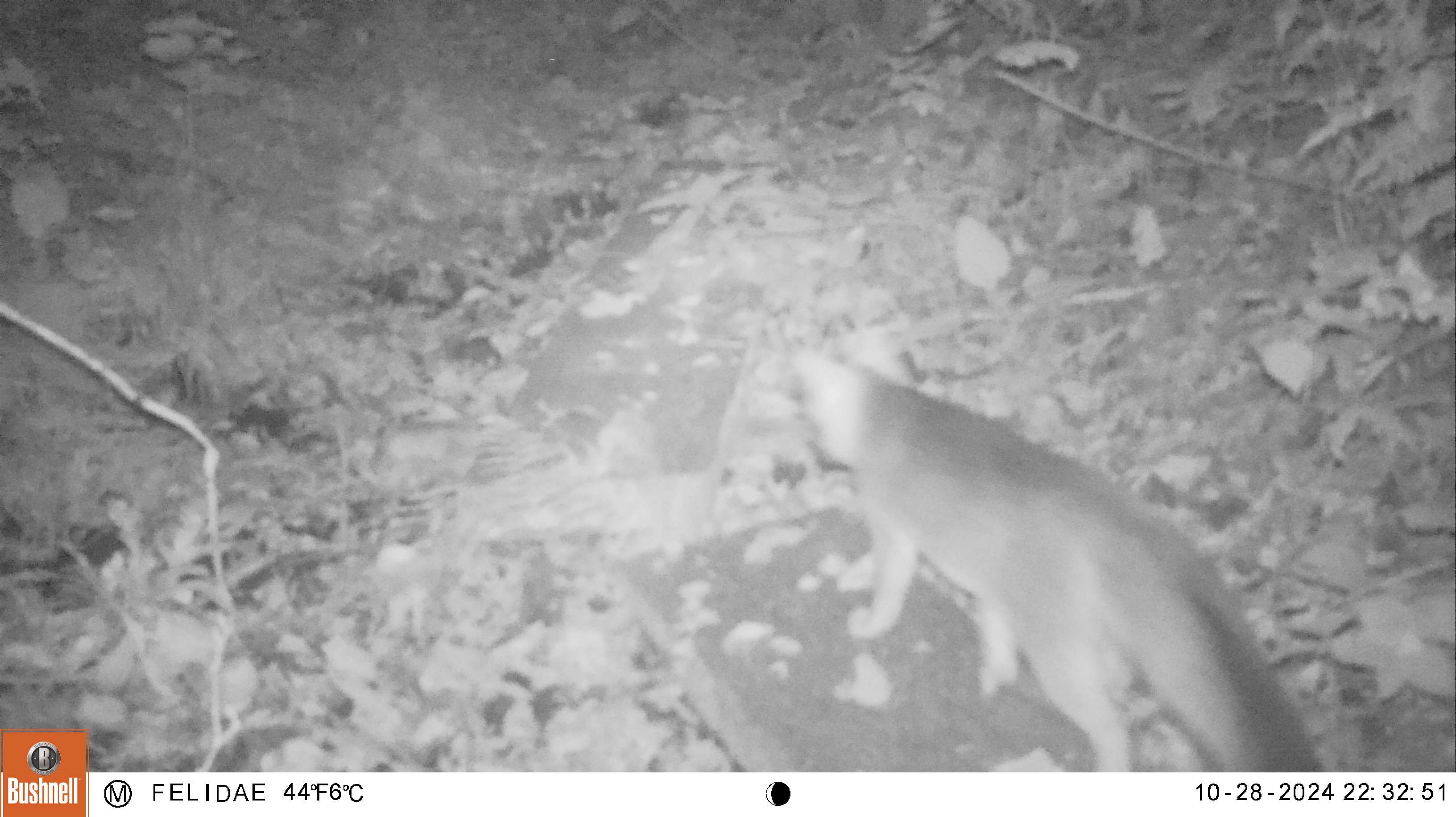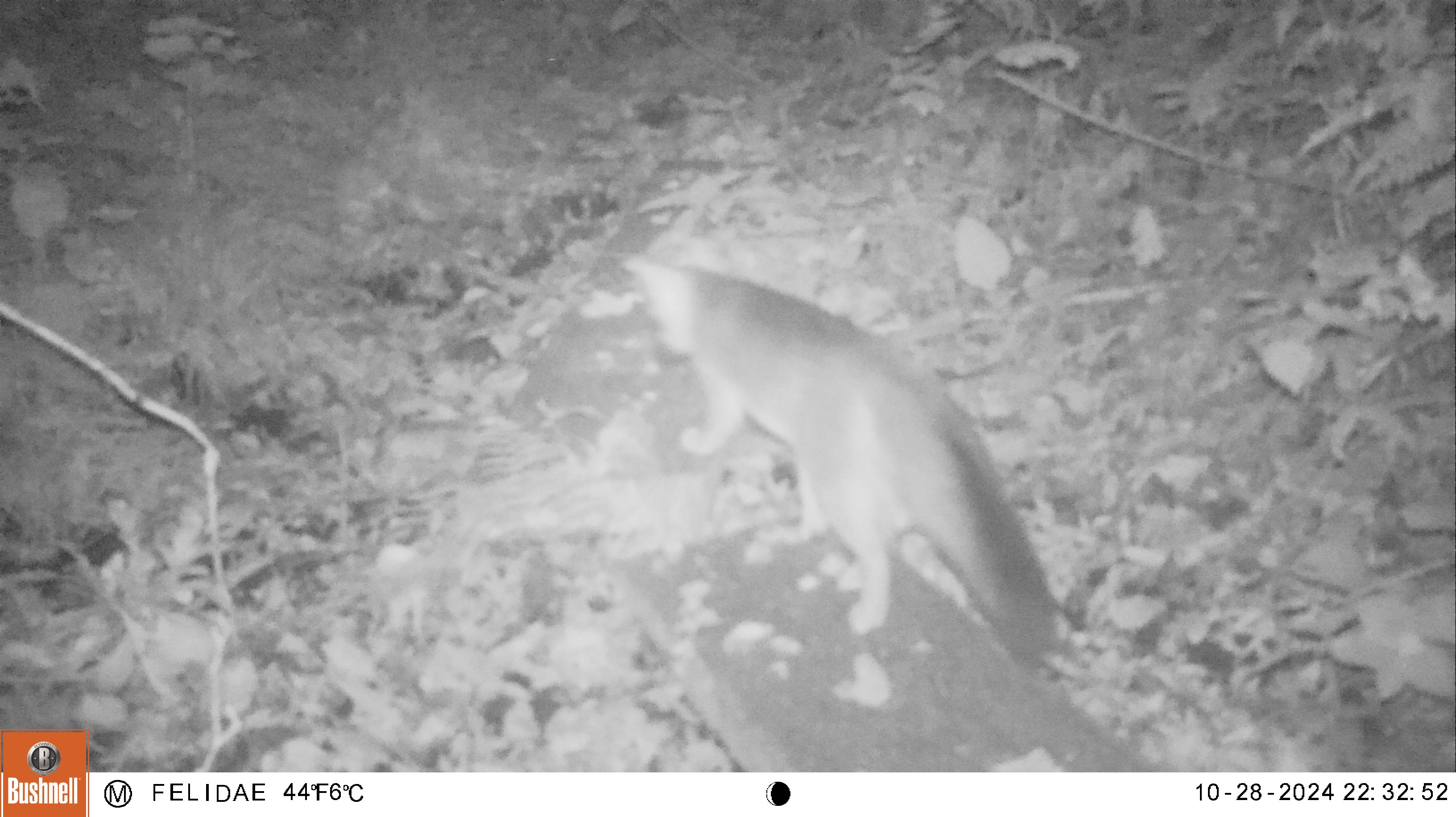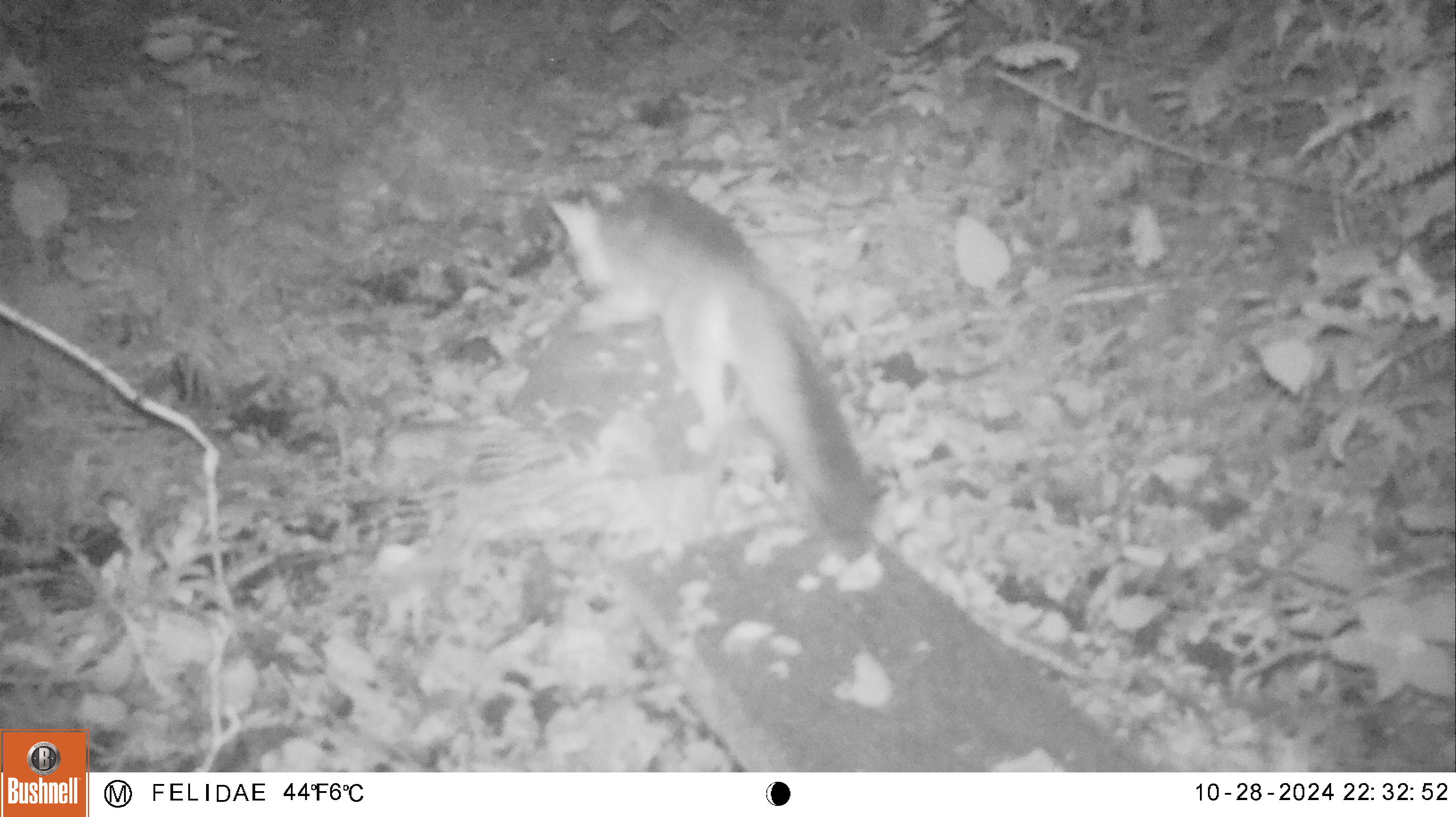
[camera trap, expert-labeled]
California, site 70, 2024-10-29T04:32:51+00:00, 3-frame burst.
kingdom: Animalia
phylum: Chordata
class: Mammalia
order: Carnivora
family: Canidae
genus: Urocyon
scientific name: Urocyon cinereoargenteus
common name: gray fox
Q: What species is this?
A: Gray fox (Urocyon cinereoargenteus).